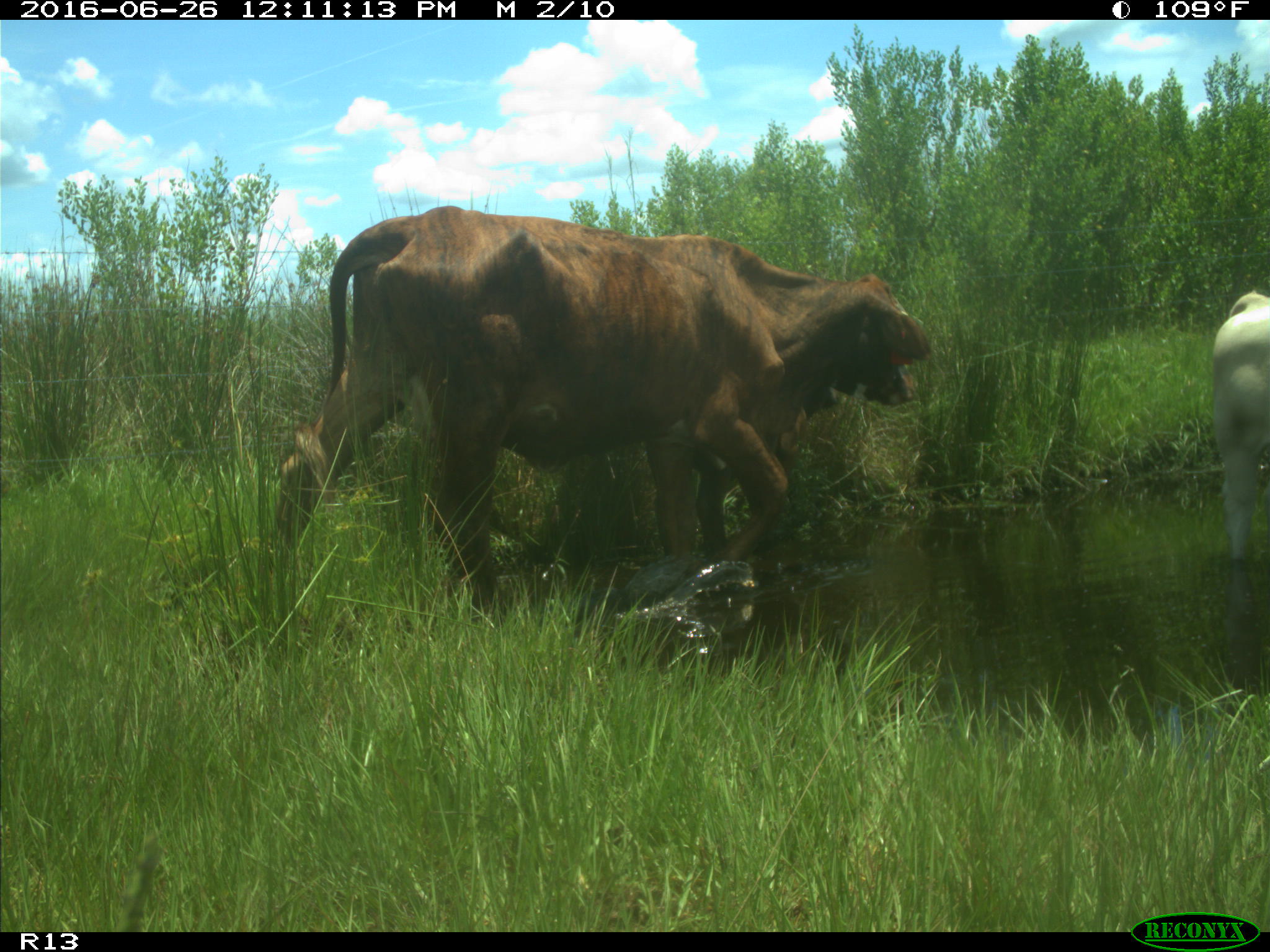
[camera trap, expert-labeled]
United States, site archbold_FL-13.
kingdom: Animalia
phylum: Chordata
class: Mammalia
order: Artiodactyla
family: Bovidae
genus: Bos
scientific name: Bos taurus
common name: domestic cow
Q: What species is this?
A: Bos taurus (domestic cow).